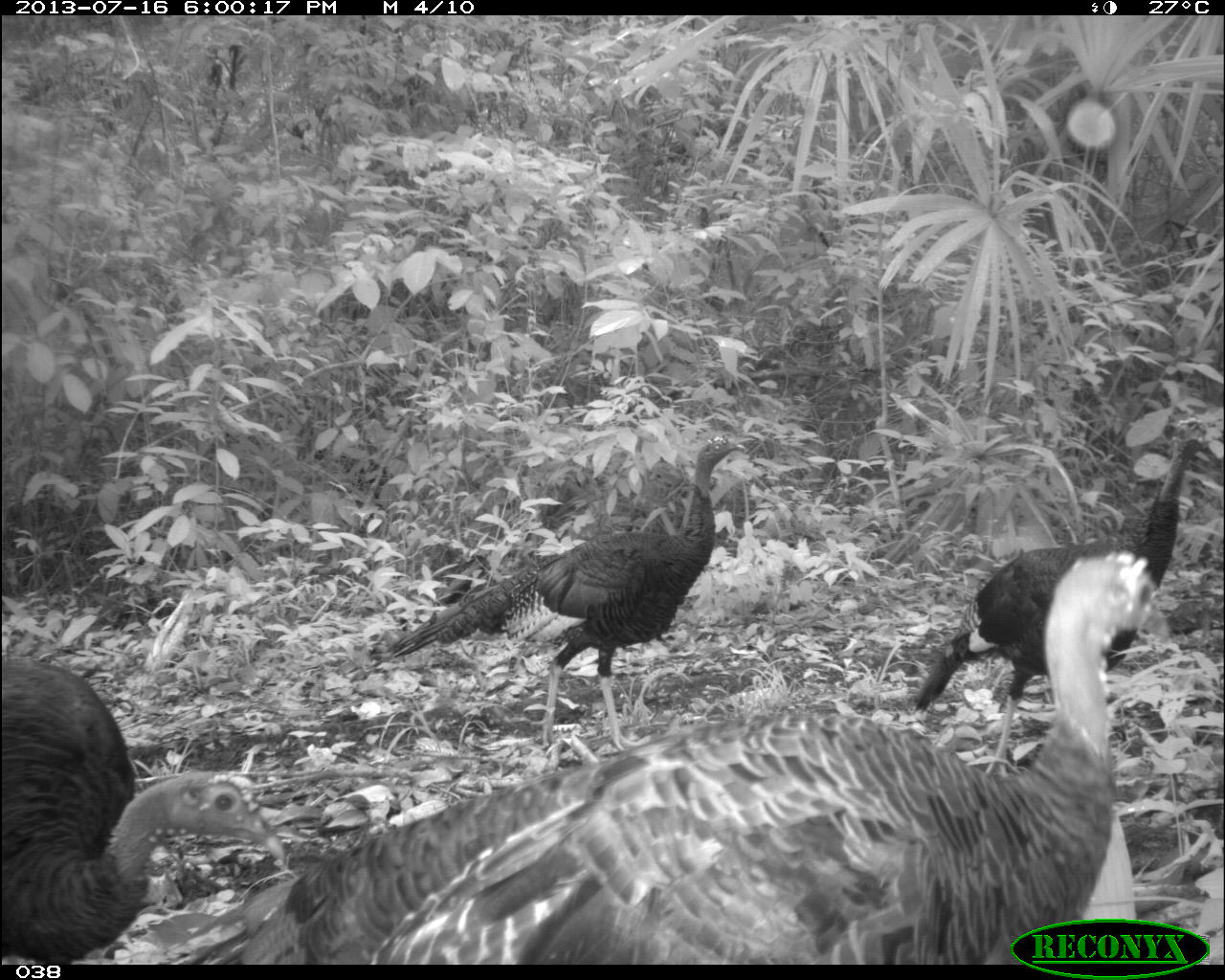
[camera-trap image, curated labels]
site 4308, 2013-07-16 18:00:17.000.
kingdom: Animalia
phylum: Chordata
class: Aves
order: Galliformes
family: Phasianidae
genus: Meleagris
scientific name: Meleagris ocellata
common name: ocellated turkey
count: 4